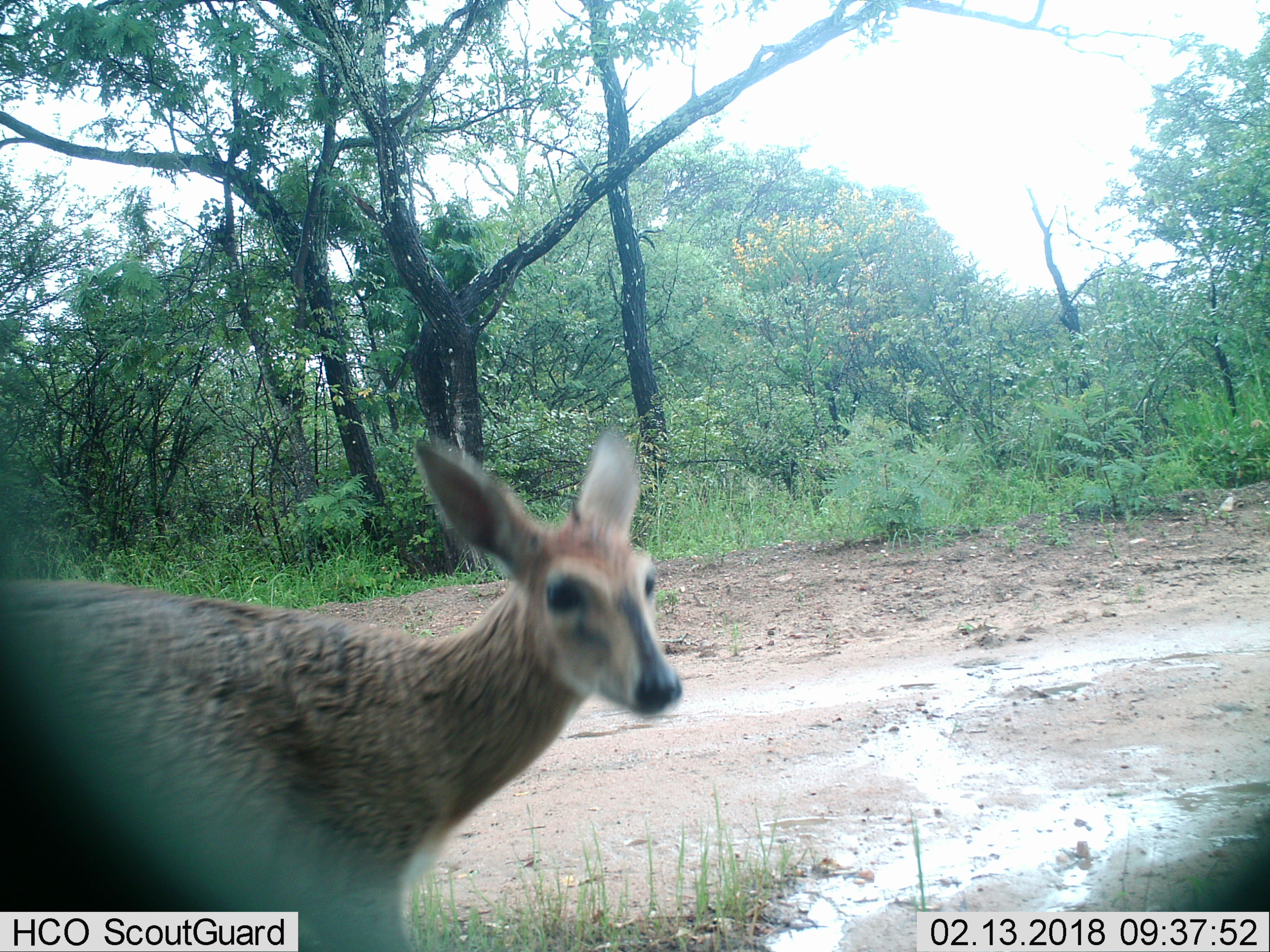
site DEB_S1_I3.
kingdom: Animalia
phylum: Chordata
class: Mammalia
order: Artiodactyla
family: Bovidae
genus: Sylvicapra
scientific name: Sylvicapra grimmia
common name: common duiker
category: duikercommongrey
Duikercommongrey (common duiker) (Sylvicapra grimmia), count 1. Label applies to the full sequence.